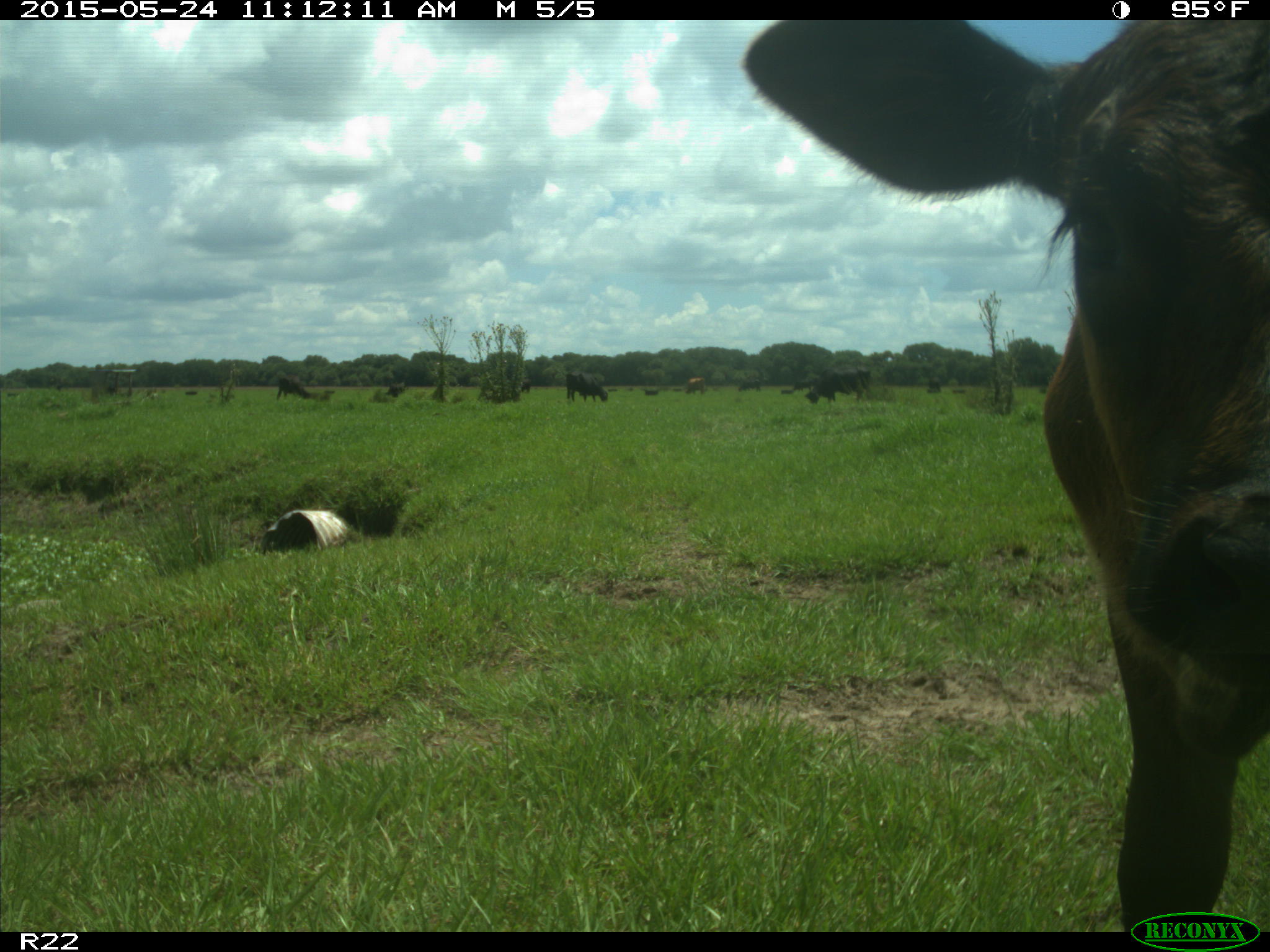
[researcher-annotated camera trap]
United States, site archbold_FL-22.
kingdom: Animalia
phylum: Chordata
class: Mammalia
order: Artiodactyla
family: Bovidae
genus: Bos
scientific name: Bos taurus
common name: domestic cow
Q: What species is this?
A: Bos taurus (domestic cow).